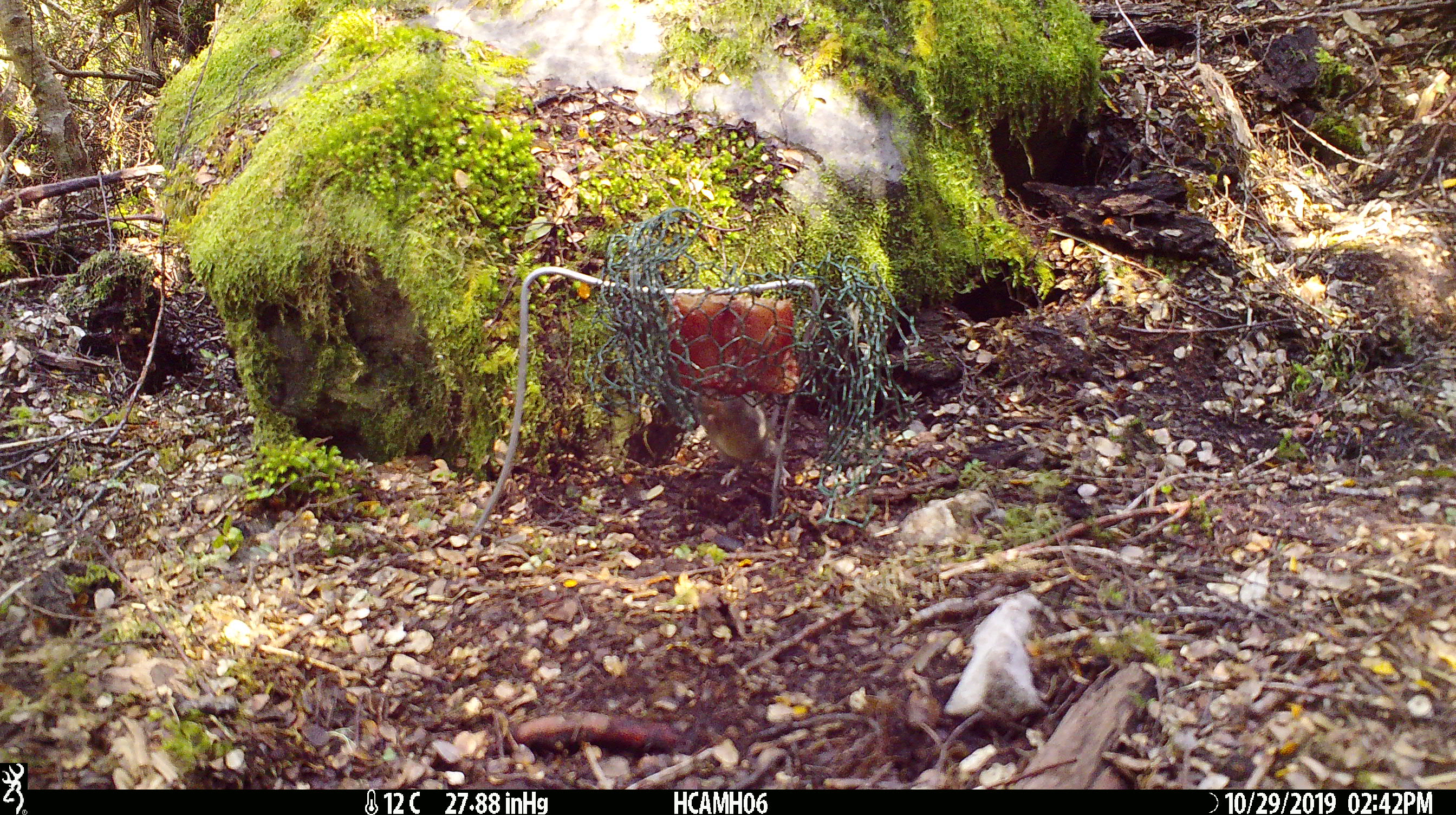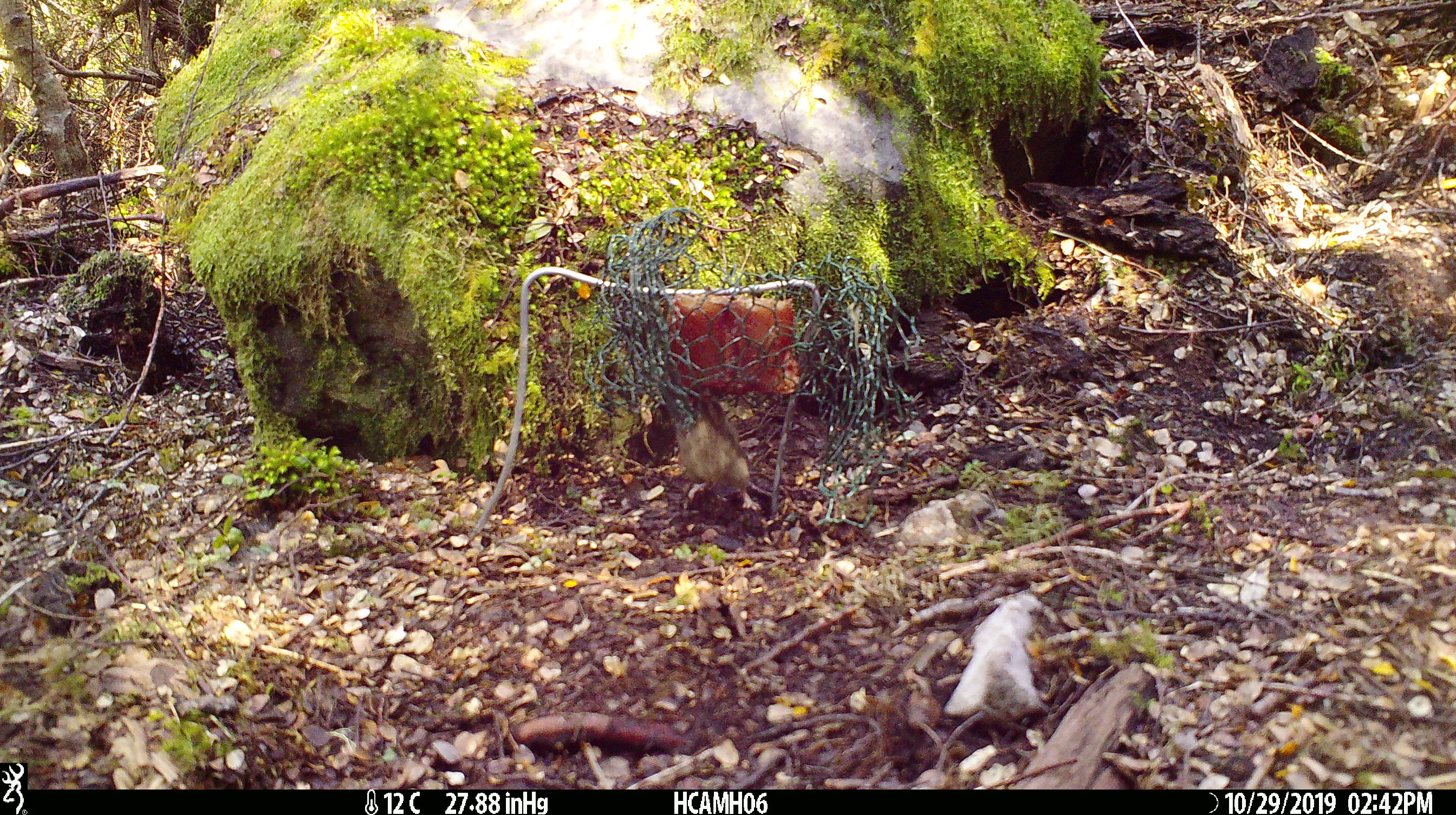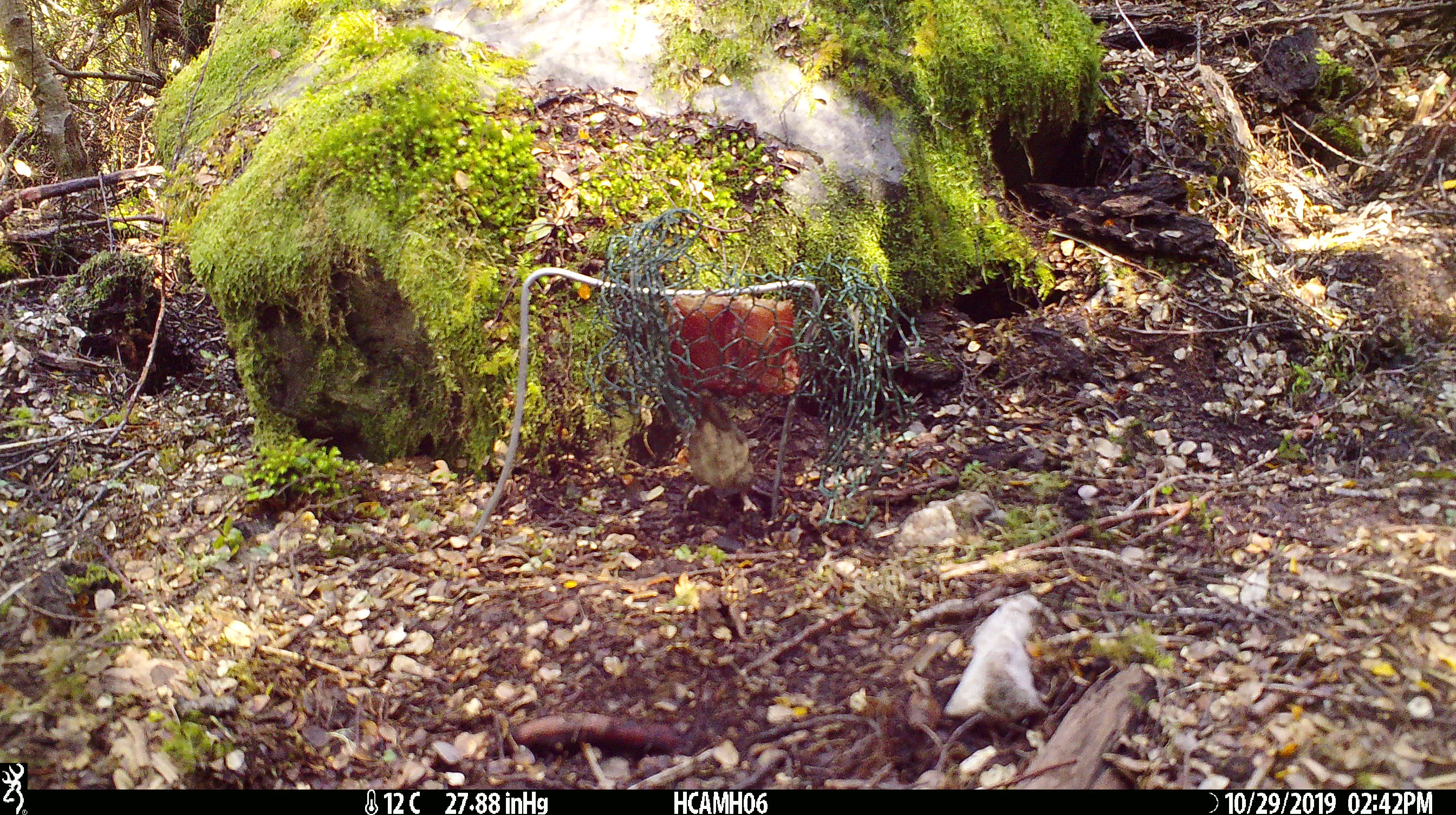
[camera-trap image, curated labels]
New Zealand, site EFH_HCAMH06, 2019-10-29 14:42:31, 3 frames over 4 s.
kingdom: Animalia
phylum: Chordata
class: Mammalia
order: Rodentia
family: Muridae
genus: Mus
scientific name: Mus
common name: mouse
Mouse (Mus).